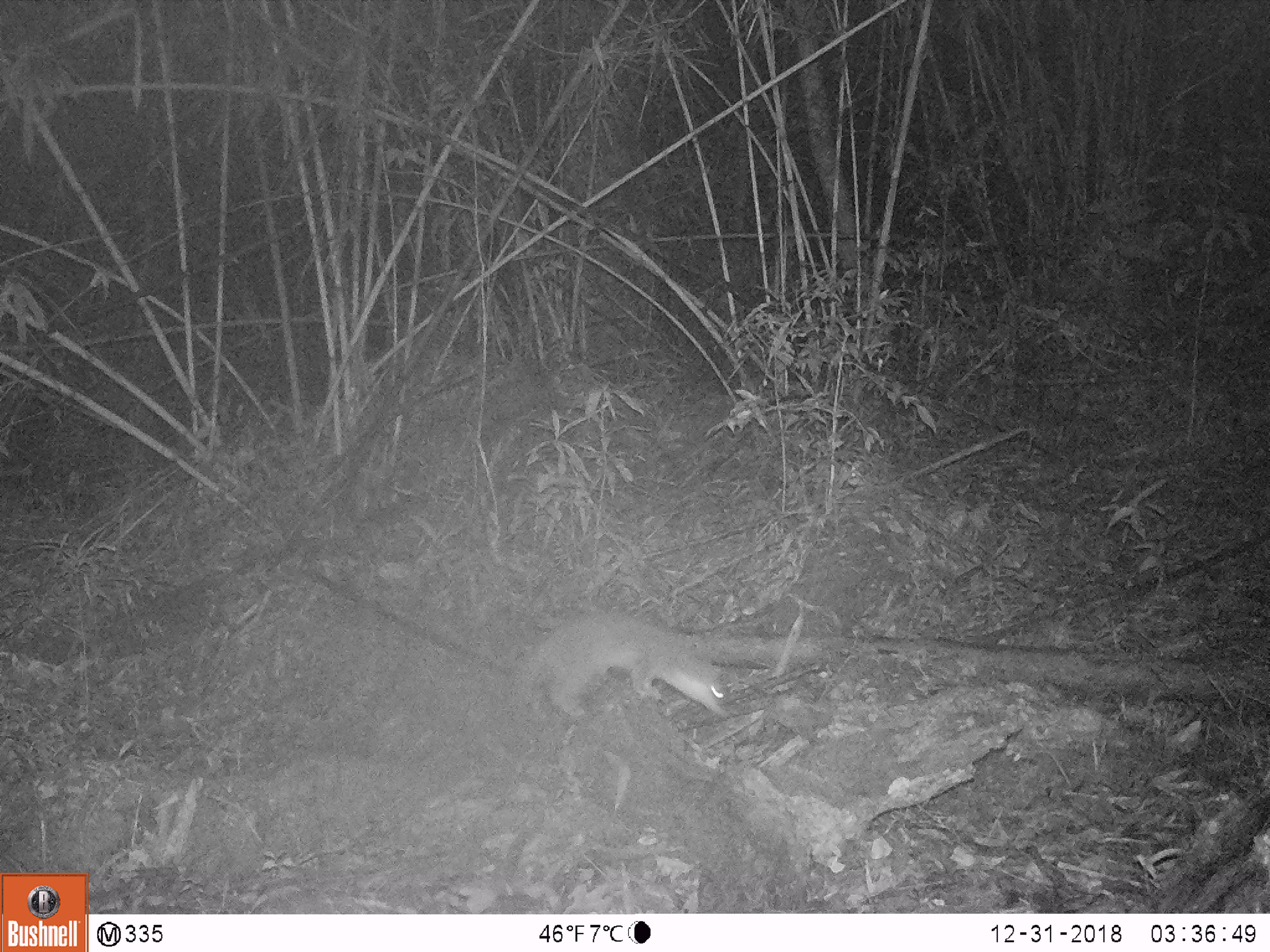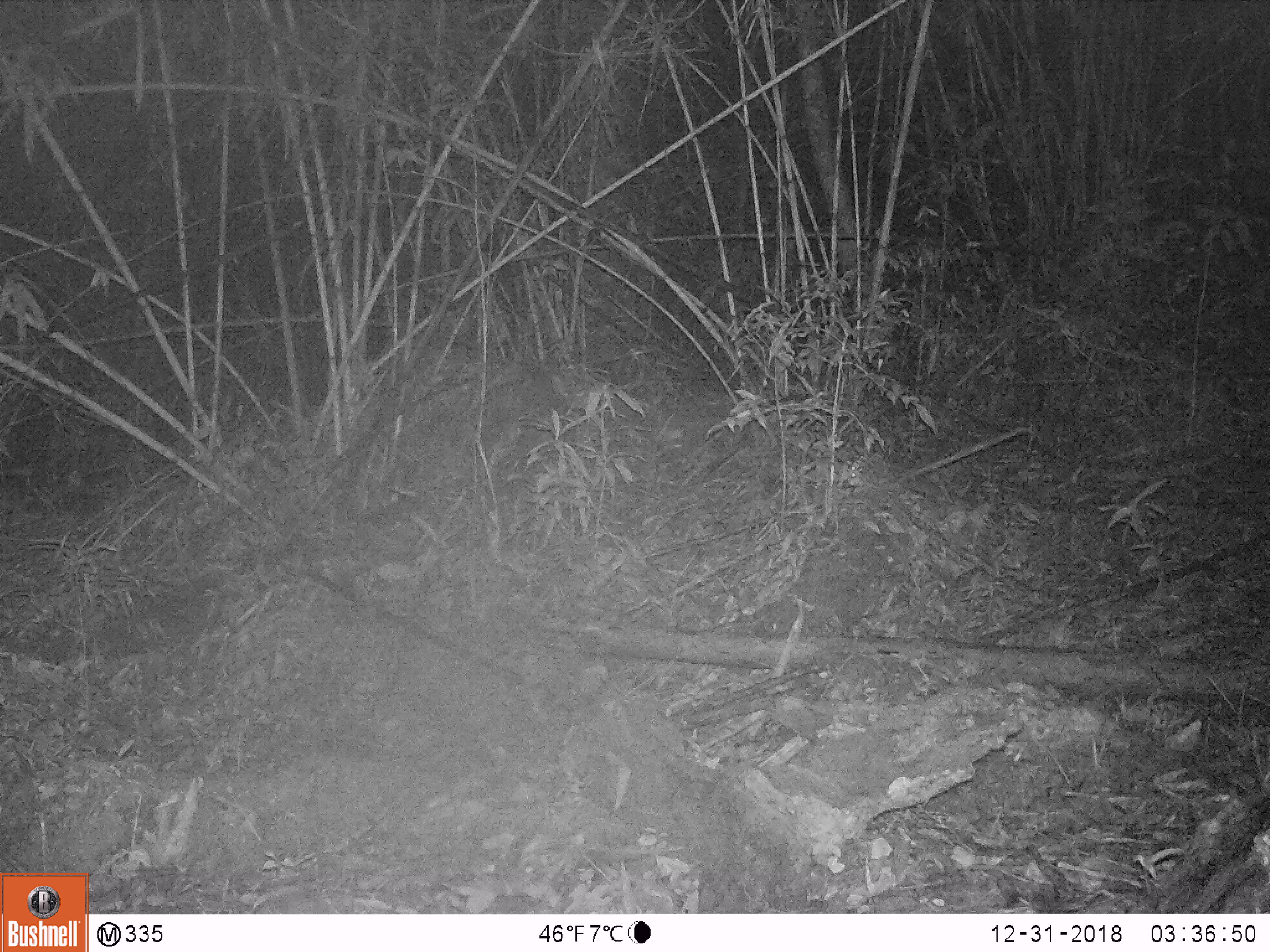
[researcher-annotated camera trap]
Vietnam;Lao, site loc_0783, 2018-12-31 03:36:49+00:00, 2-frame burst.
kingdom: Animalia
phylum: Chordata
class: Mammalia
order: Carnivora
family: Mustelidae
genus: Melogale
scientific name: Melogale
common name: ferret badger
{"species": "ferret badger (Melogale)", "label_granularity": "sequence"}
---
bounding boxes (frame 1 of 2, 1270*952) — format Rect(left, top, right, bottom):
ferret badger: Rect(471, 607, 732, 764)